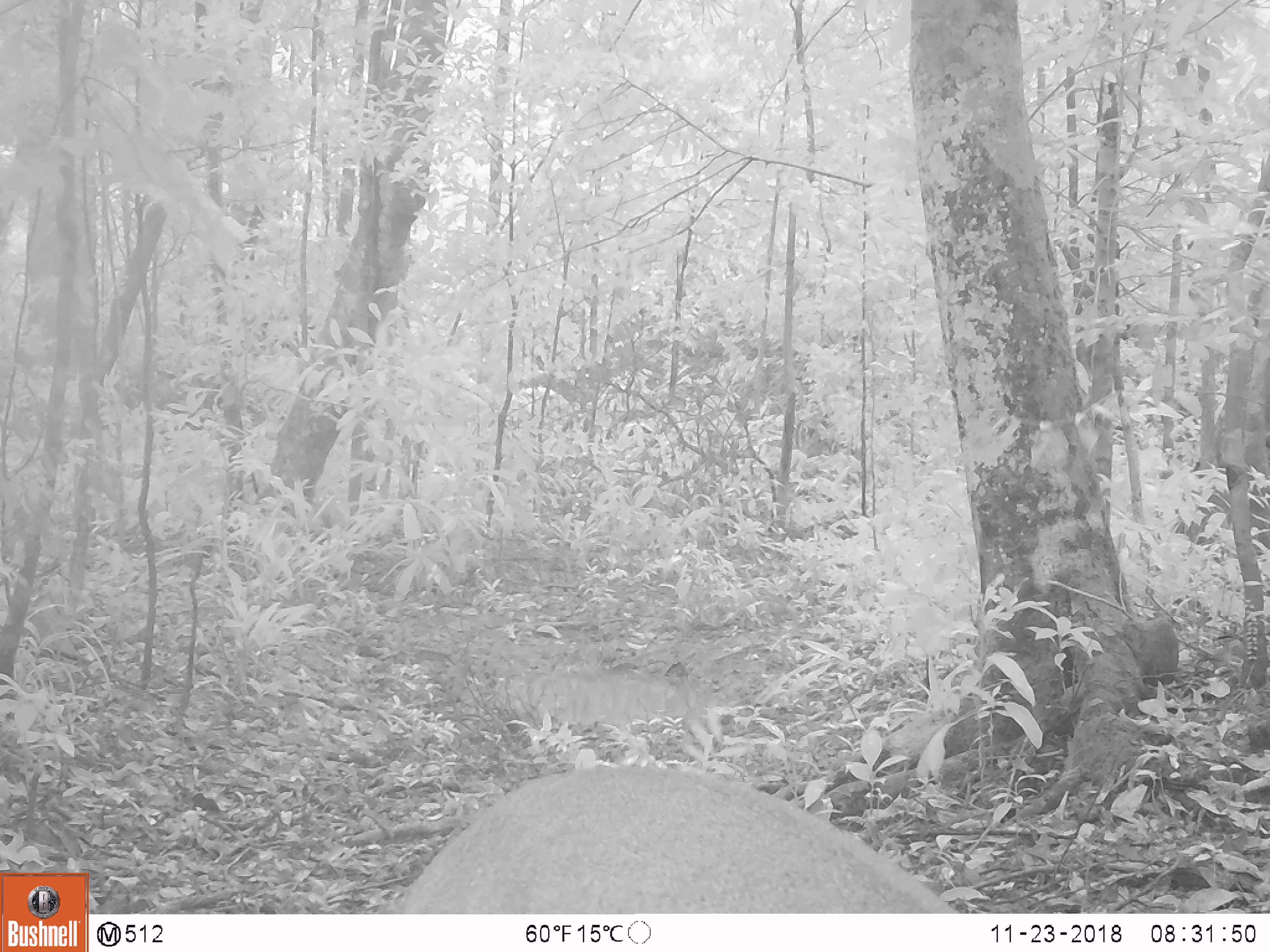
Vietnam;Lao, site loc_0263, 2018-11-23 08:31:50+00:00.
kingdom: Animalia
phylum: Chordata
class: Mammalia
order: Artiodactyla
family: Cervidae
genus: Muntiacus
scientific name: Muntiacus vuquangensis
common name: large-antlered muntjac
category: large antlered muntjac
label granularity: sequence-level